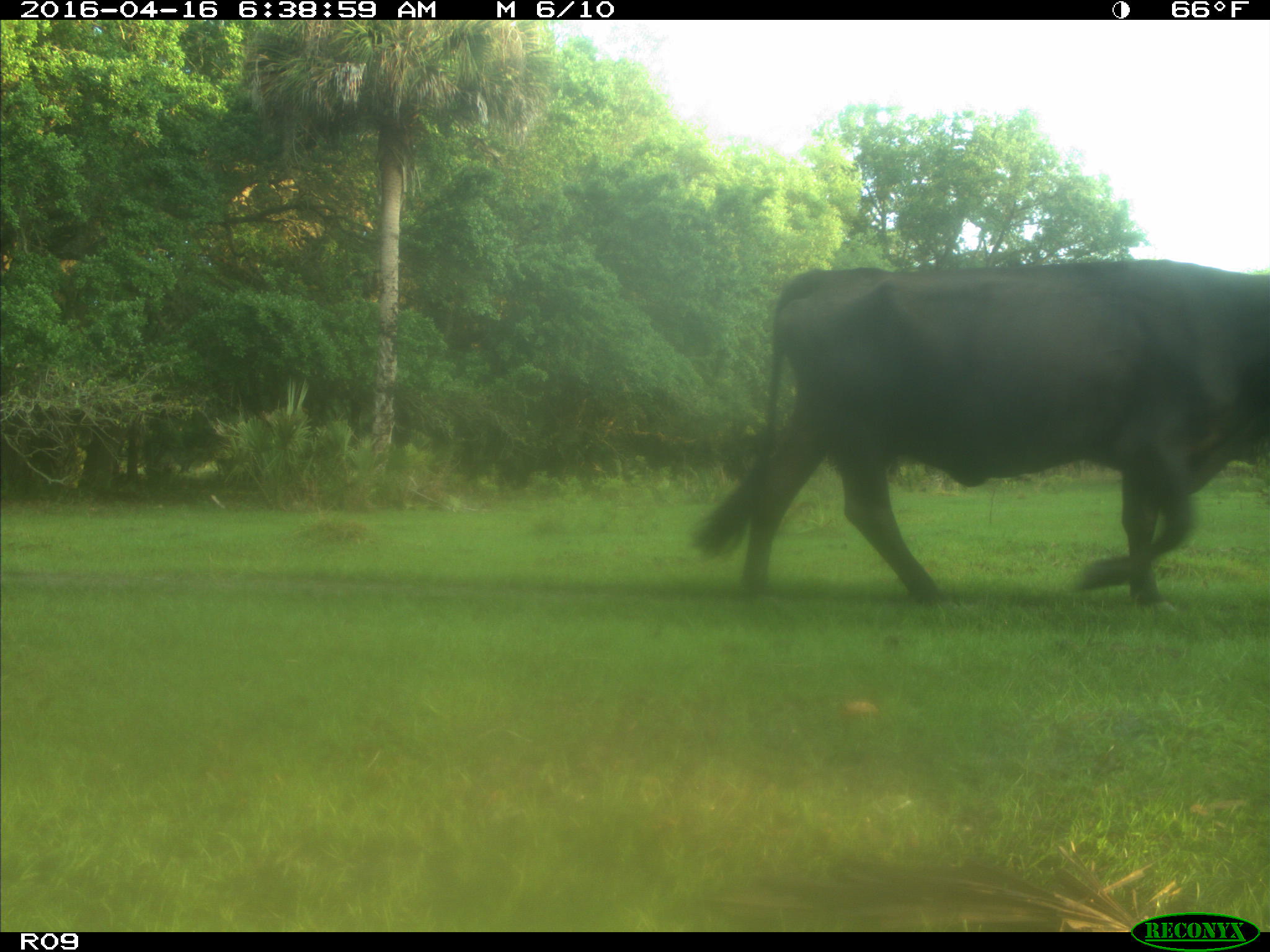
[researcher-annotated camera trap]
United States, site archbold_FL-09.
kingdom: Animalia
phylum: Chordata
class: Mammalia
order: Artiodactyla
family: Bovidae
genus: Bos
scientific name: Bos taurus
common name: domestic cow